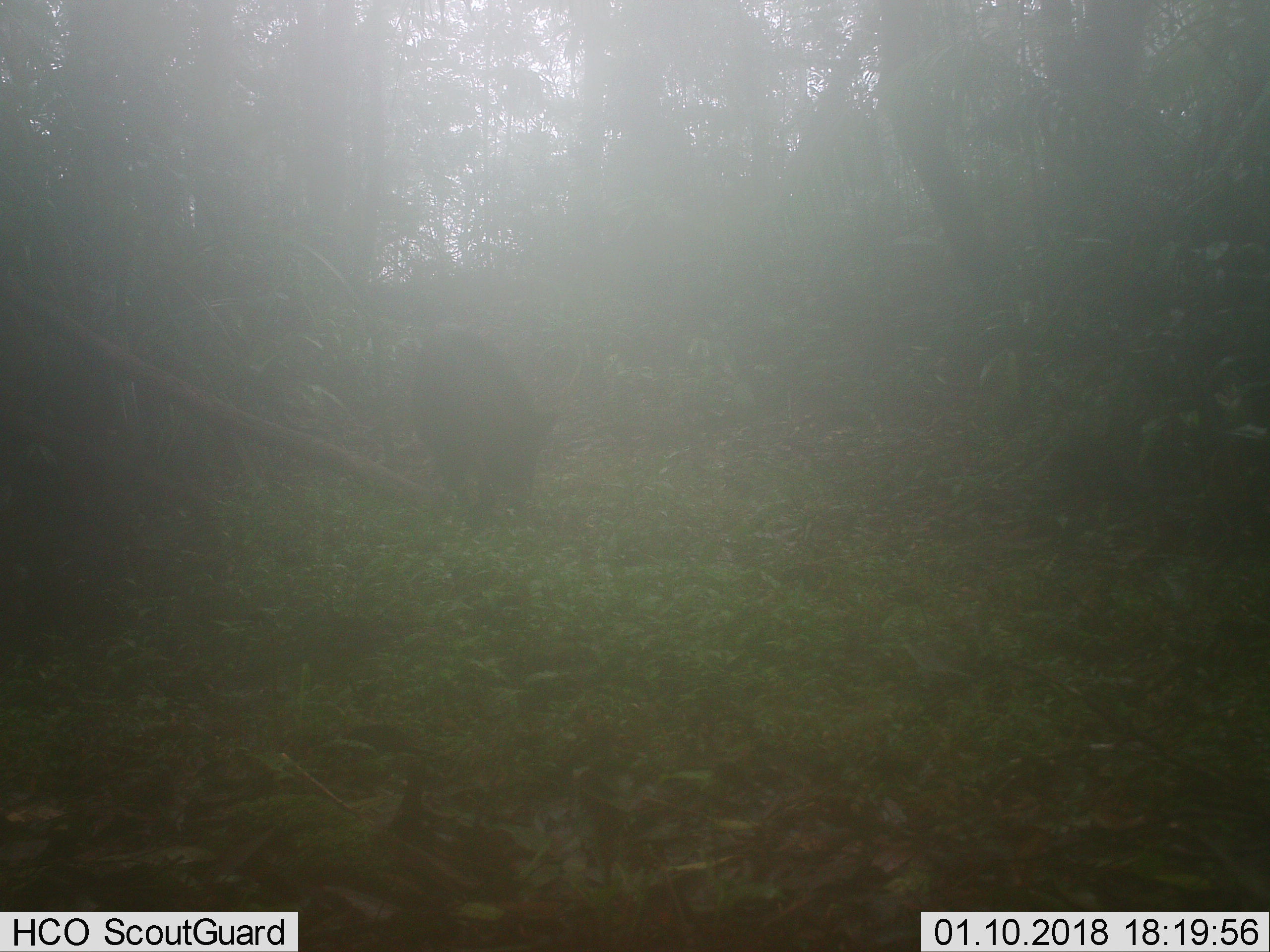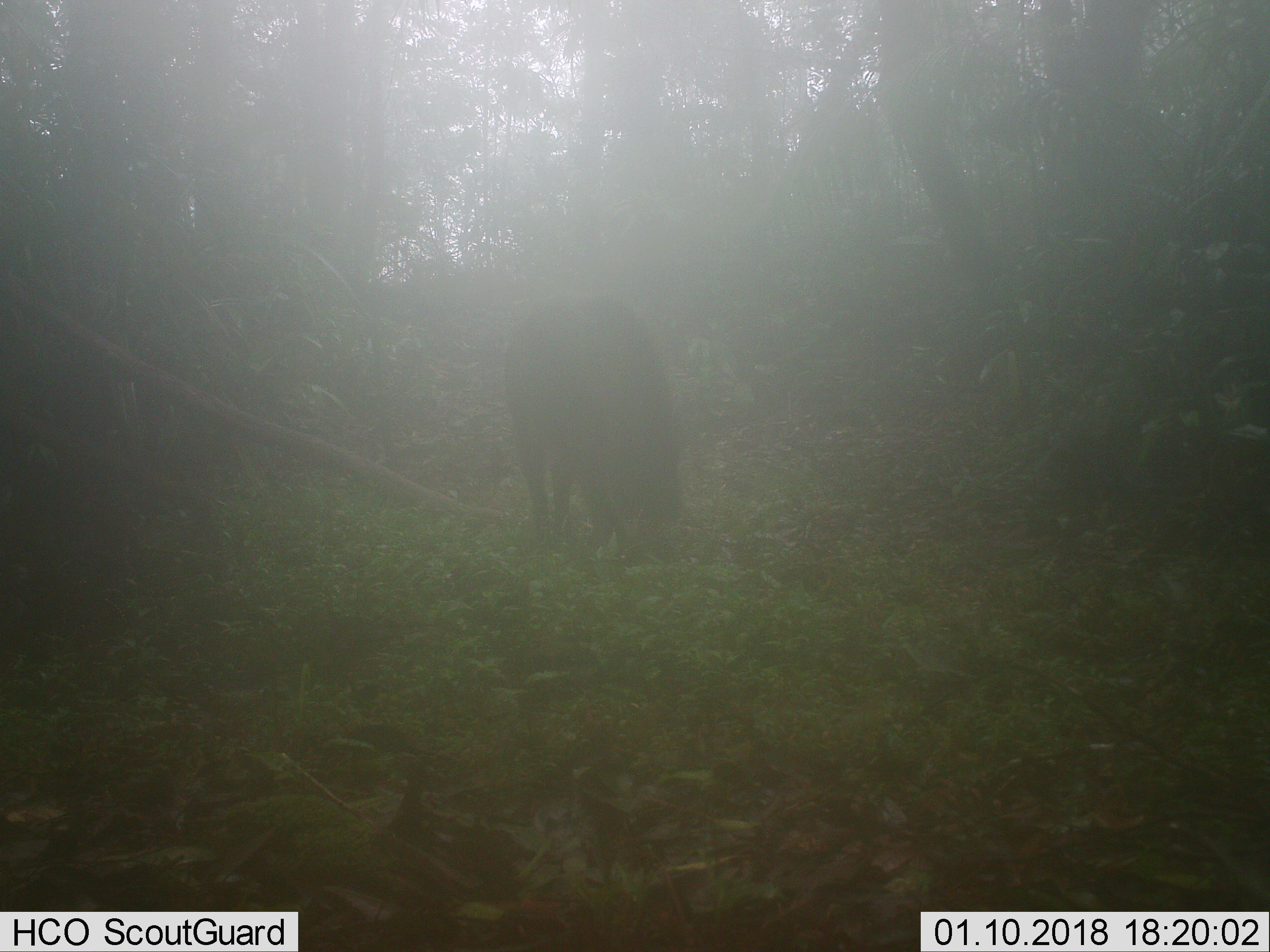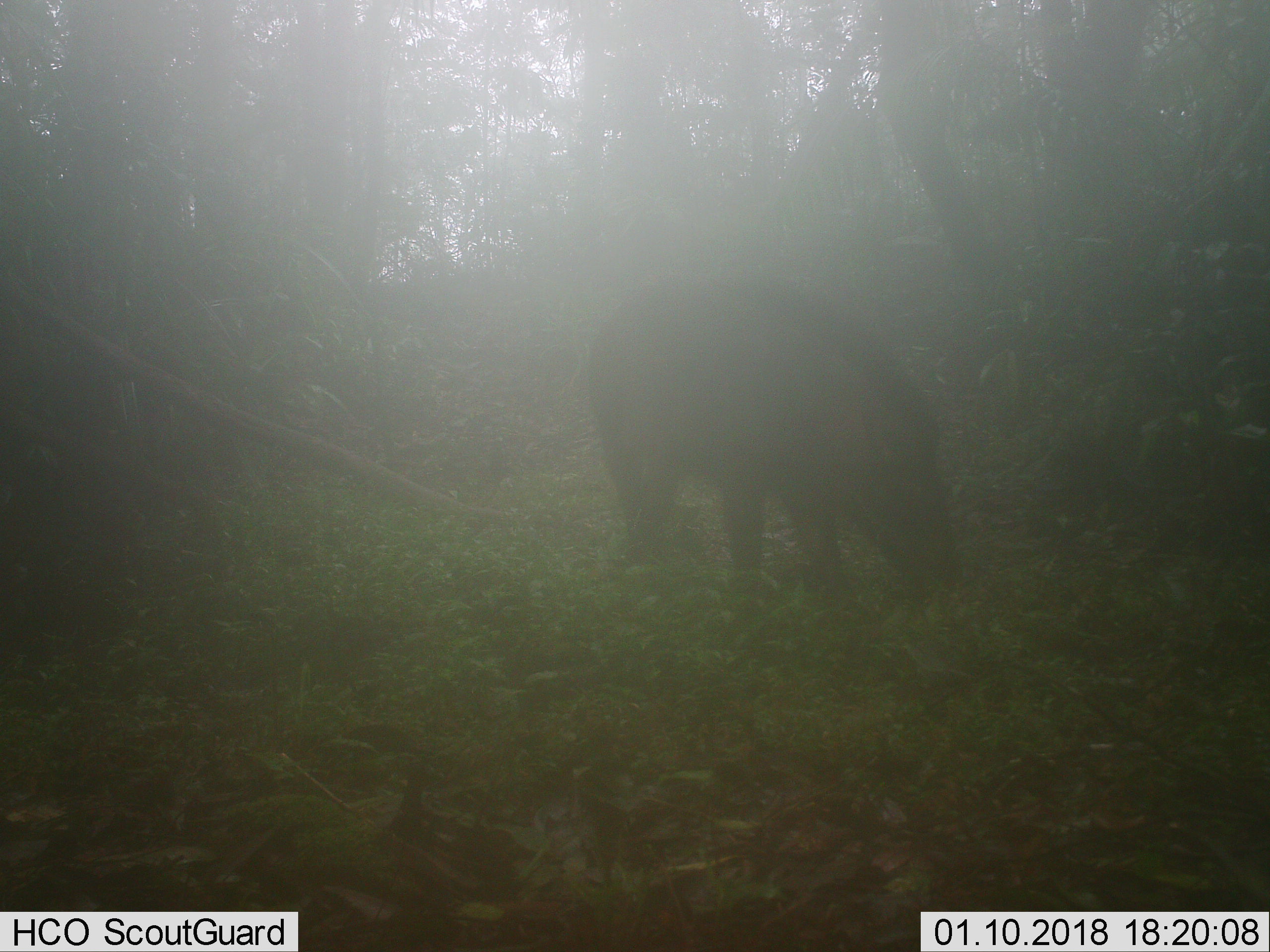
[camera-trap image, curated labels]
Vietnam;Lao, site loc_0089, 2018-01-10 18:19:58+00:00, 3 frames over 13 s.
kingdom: Animalia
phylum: Chordata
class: Mammalia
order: Artiodactyla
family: Suidae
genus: Sus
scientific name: Sus scrofa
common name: eurasian wild pig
Eurasian wild pig (Sus scrofa). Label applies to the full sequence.